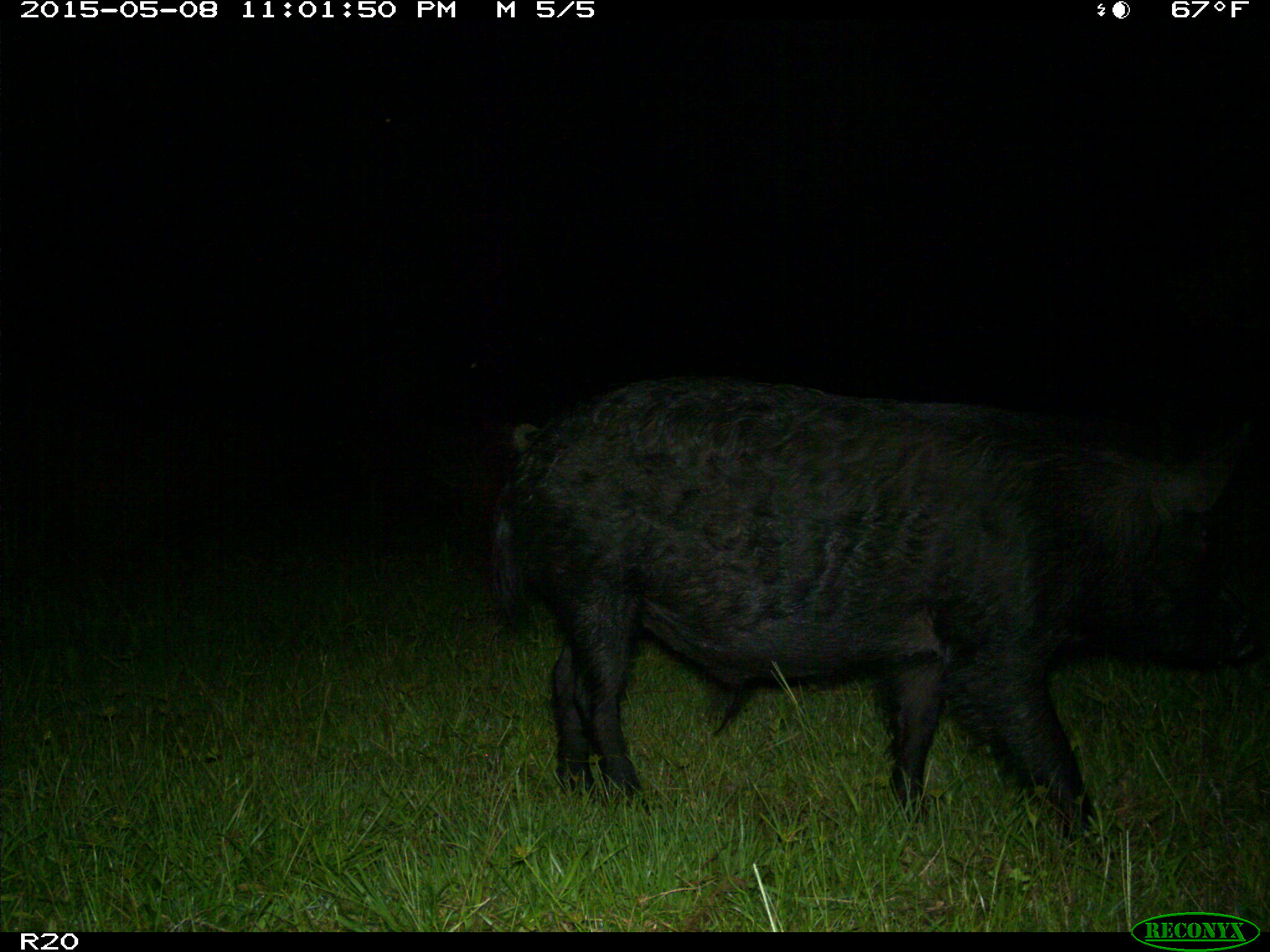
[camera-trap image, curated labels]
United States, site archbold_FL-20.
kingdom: Animalia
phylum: Chordata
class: Mammalia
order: Artiodactyla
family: Suidae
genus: Sus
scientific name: Sus scrofa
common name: wild boar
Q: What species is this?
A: Sus scrofa (wild boar).